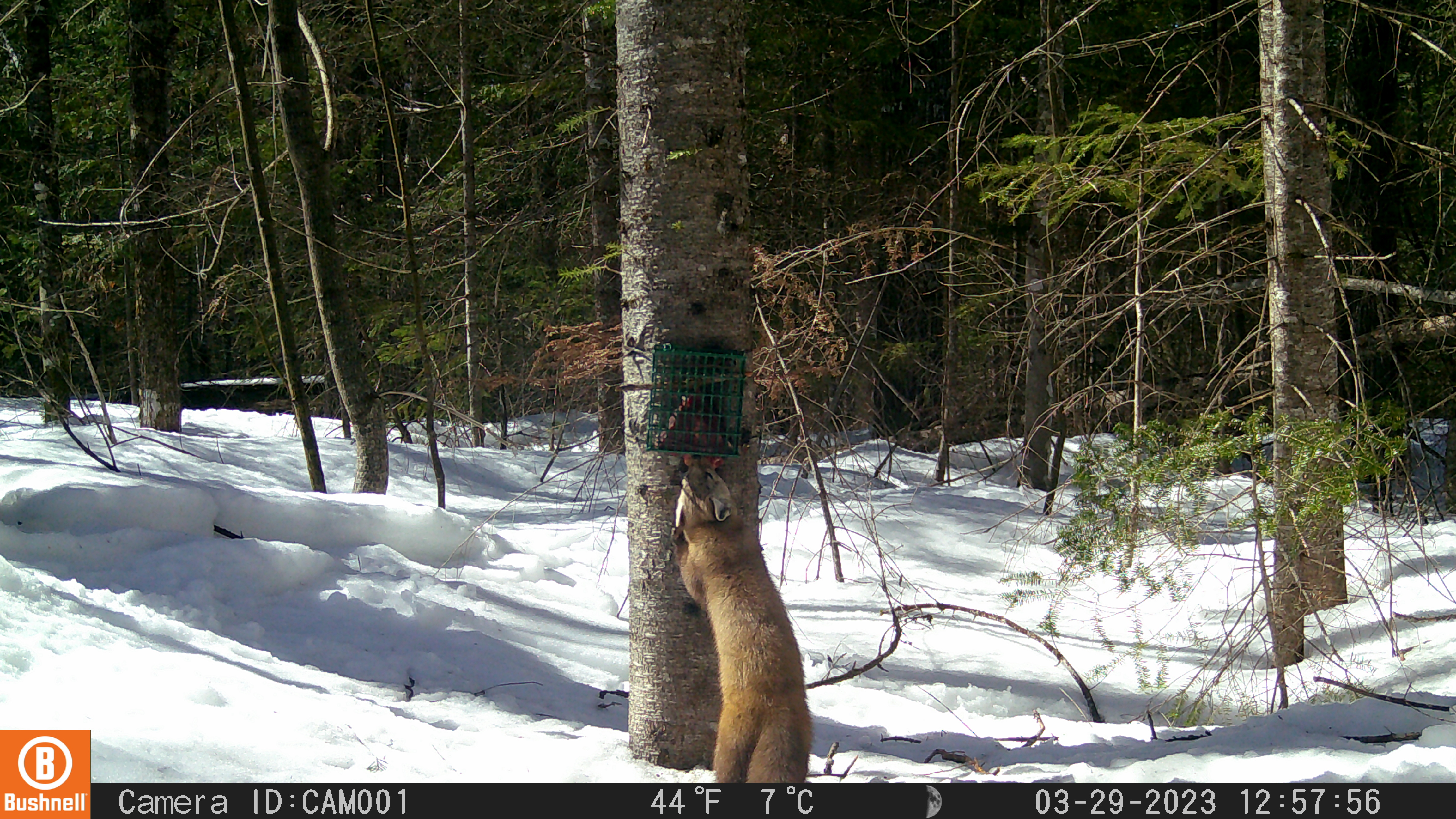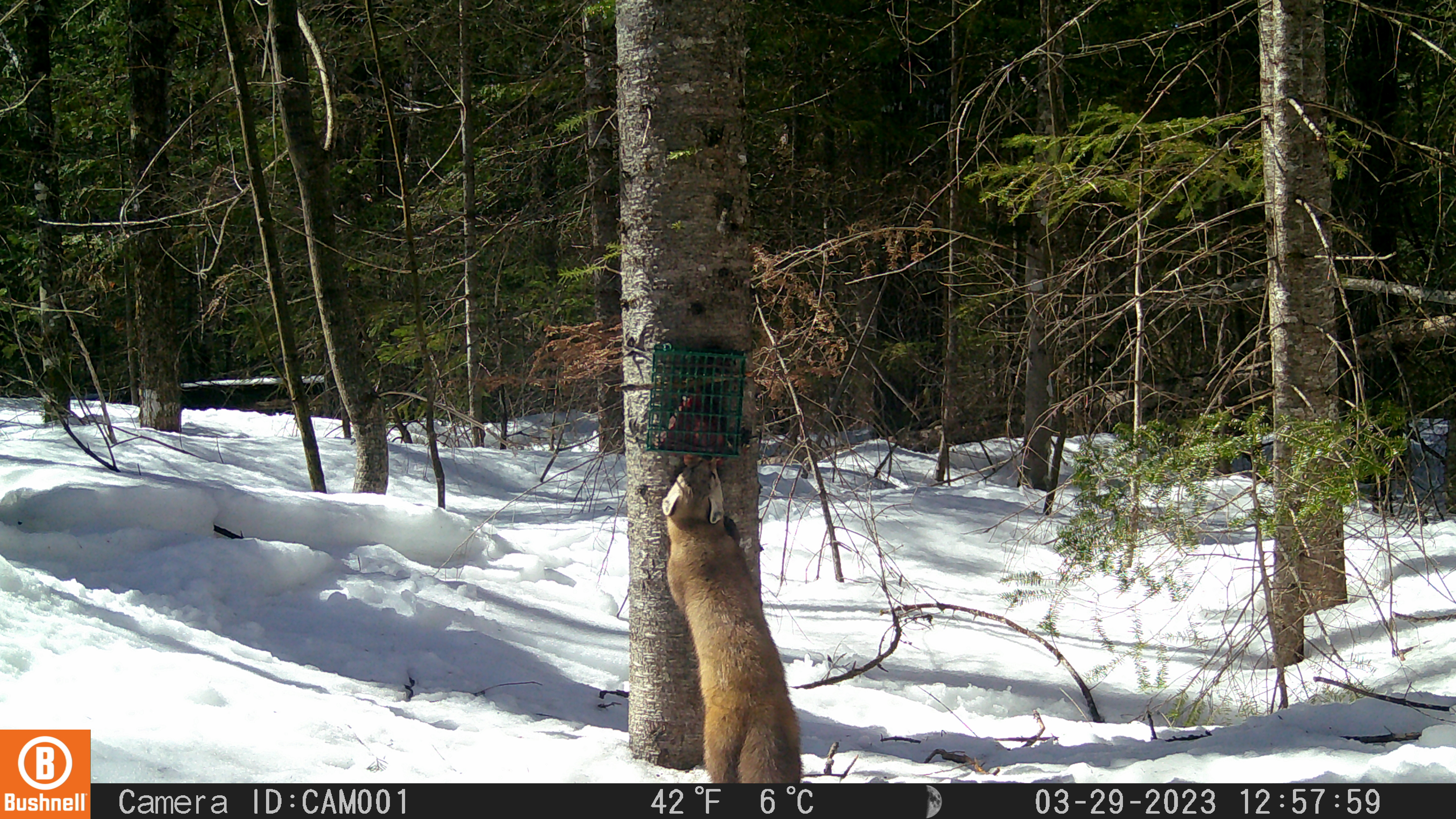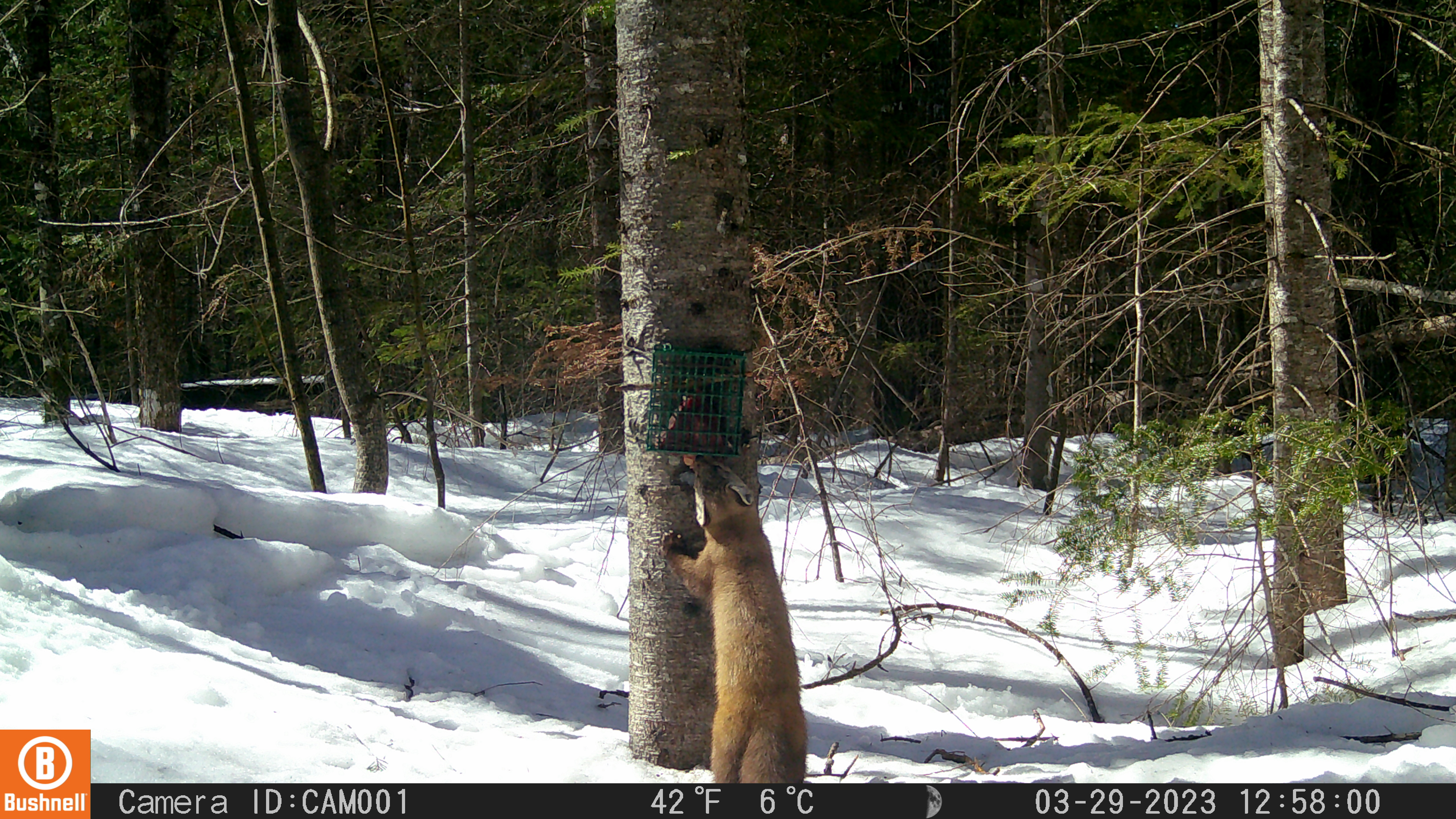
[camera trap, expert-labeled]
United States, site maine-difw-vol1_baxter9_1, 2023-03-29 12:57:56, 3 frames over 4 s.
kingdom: Animalia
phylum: Chordata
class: Mammalia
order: Carnivora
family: Mustelidae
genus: Martes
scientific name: Martes americana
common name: american marten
American marten (Martes americana).